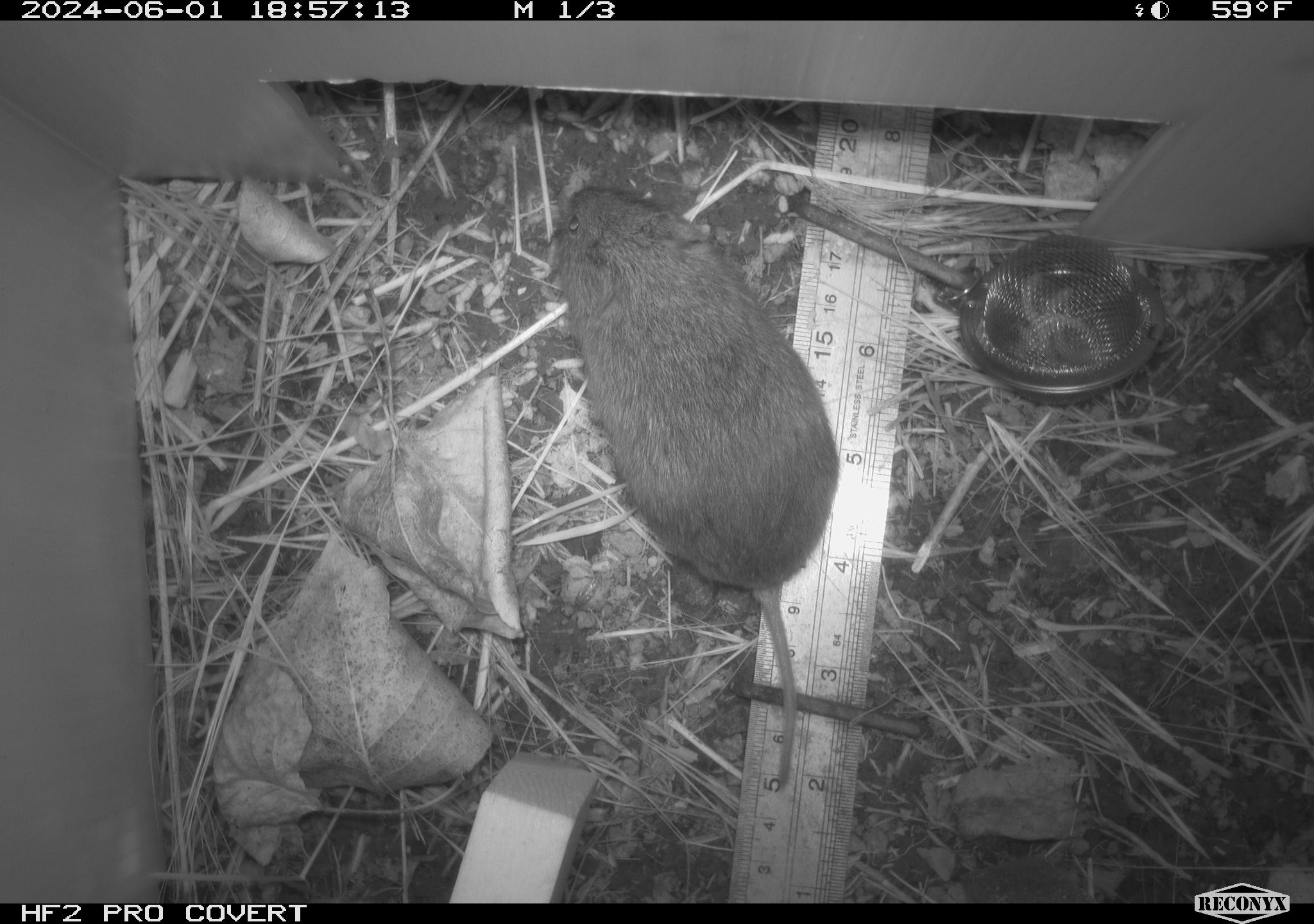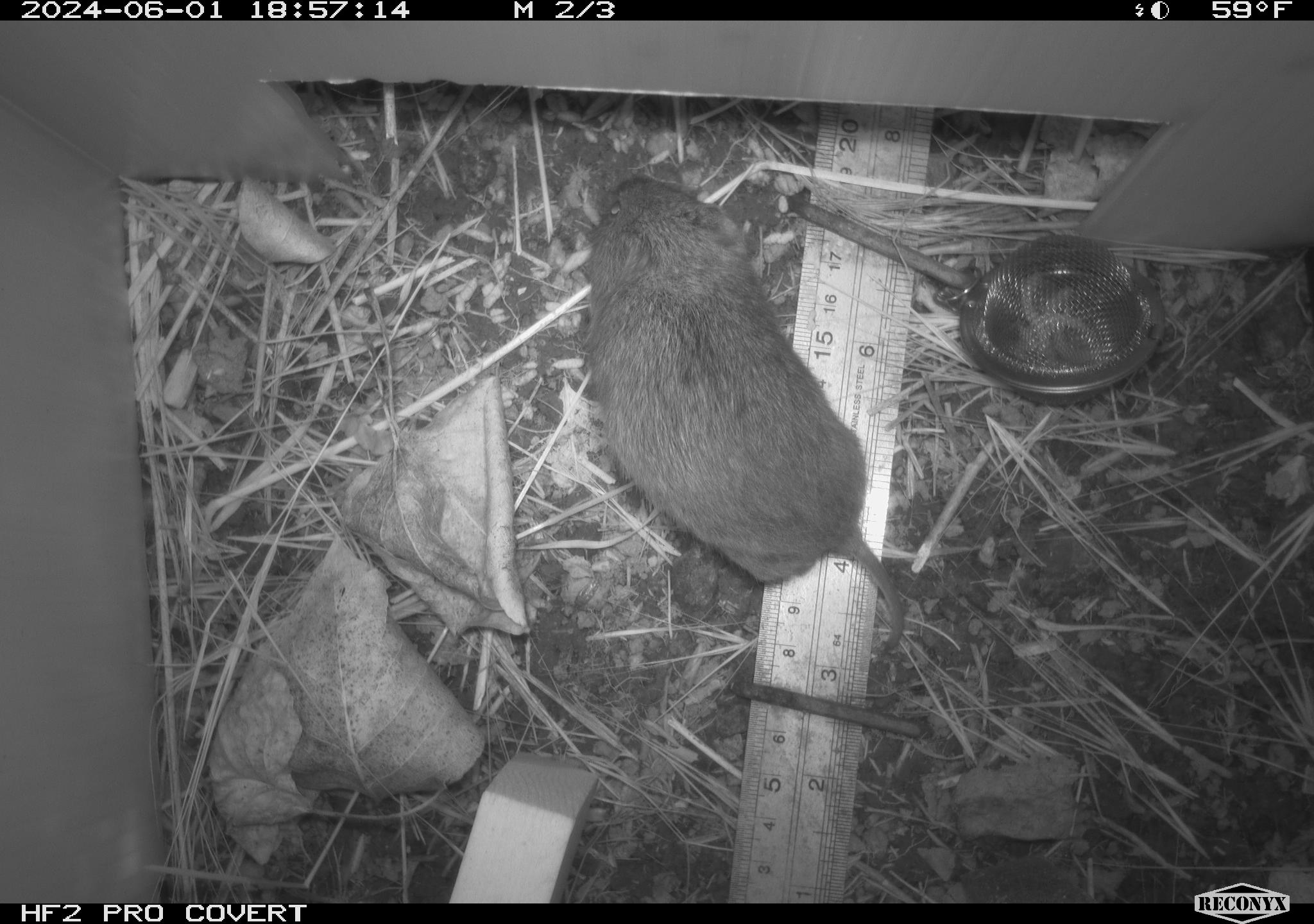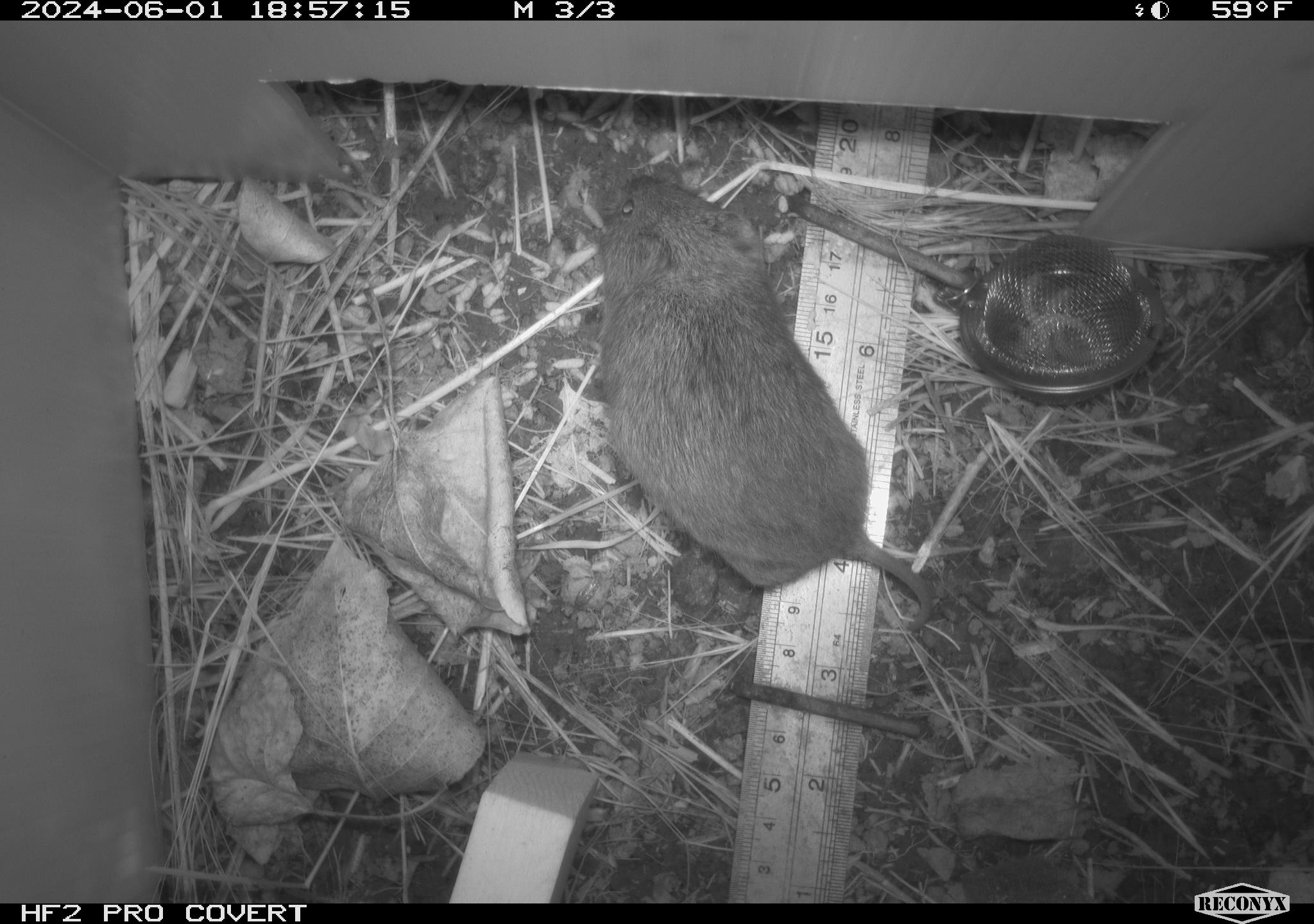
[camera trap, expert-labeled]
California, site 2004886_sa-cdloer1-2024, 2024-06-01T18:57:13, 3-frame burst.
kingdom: Animalia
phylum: Chordata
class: Mammalia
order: Rodentia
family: Cricetidae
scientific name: Arvicolinae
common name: voles, lemmings, and muskrats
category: arvicolinae subfamily